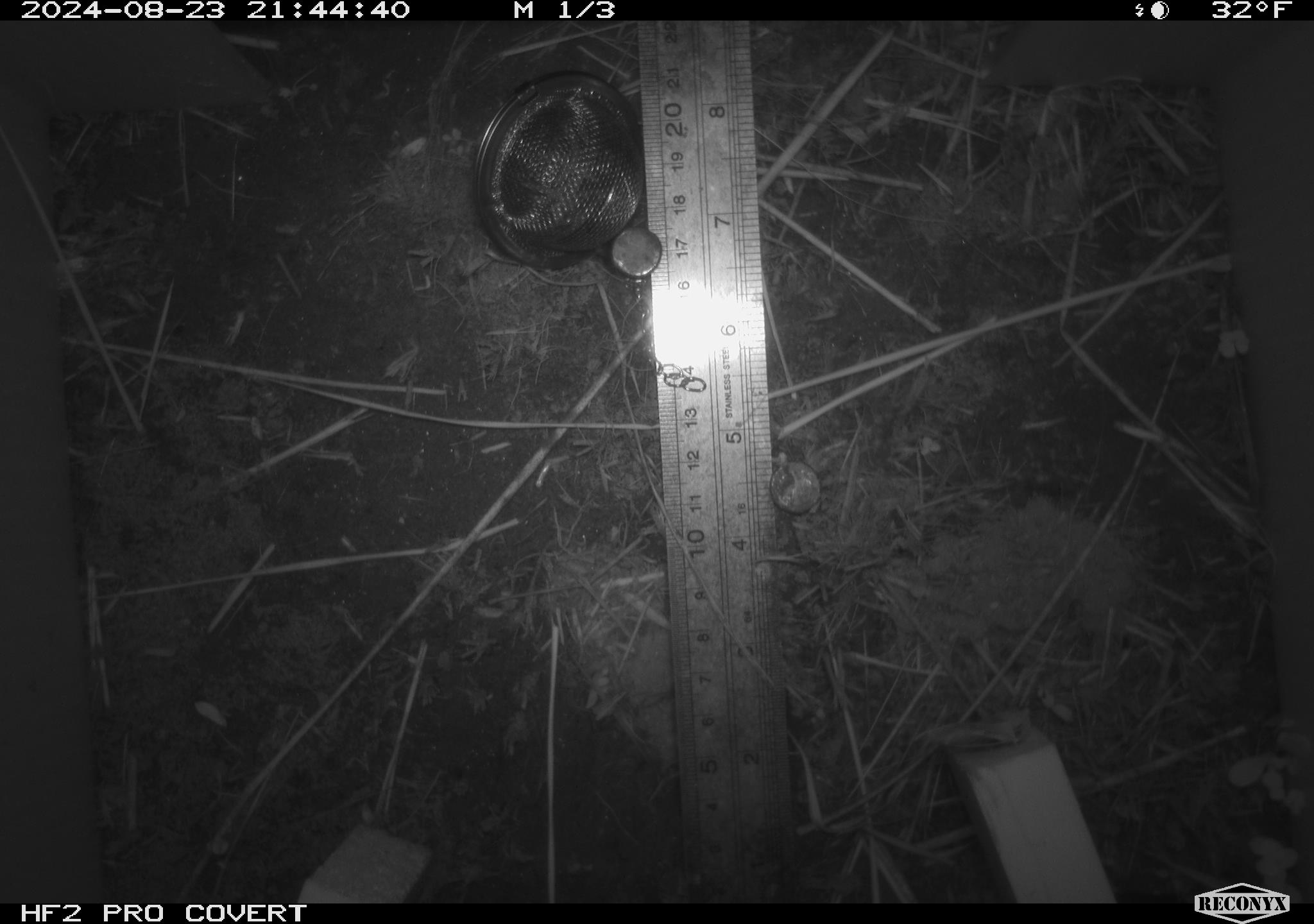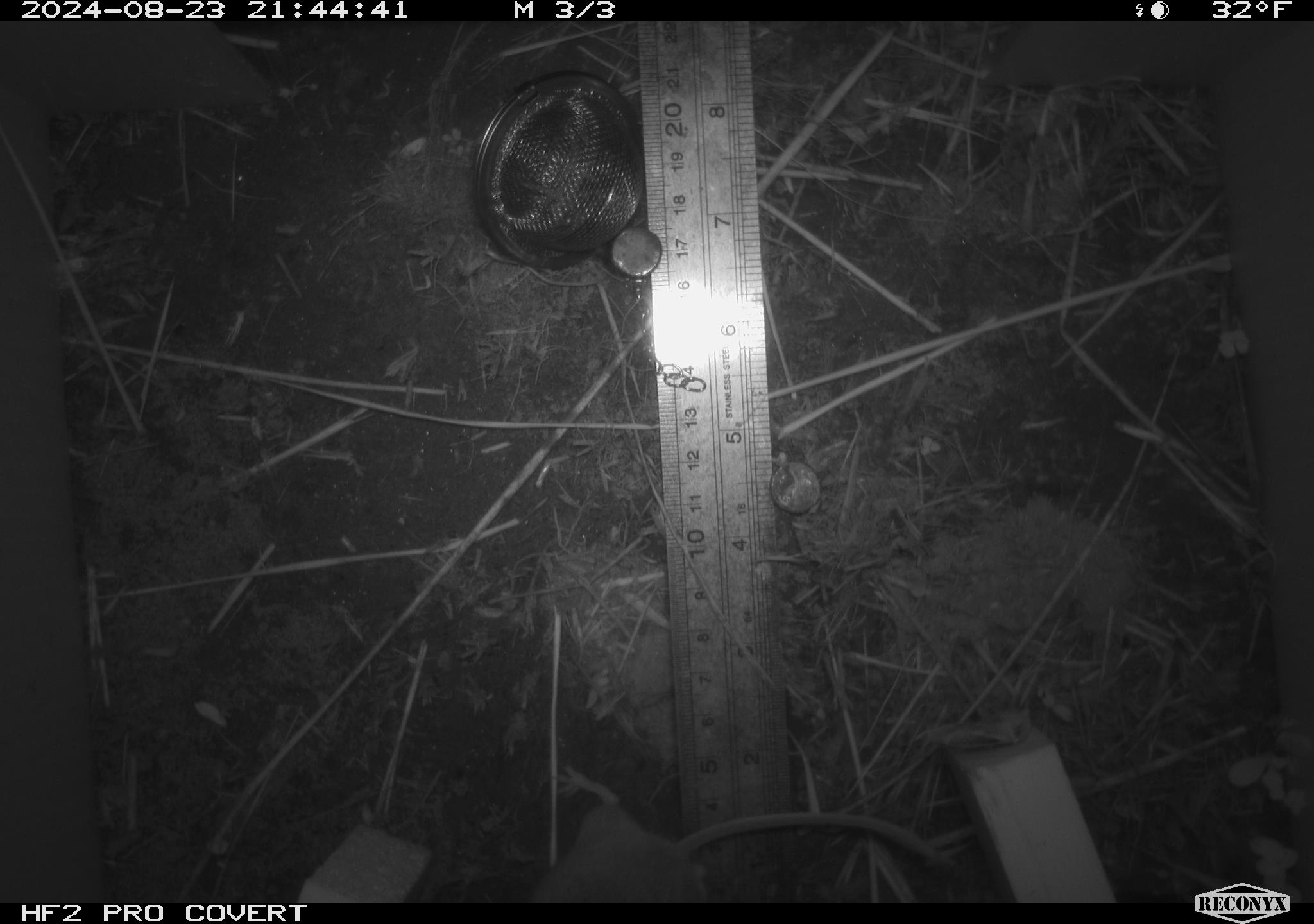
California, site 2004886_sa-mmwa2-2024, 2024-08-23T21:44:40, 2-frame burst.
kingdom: Animalia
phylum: Chordata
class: Mammalia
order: Rodentia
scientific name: Rodentia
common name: mouse species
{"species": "mouse species (Rodentia)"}